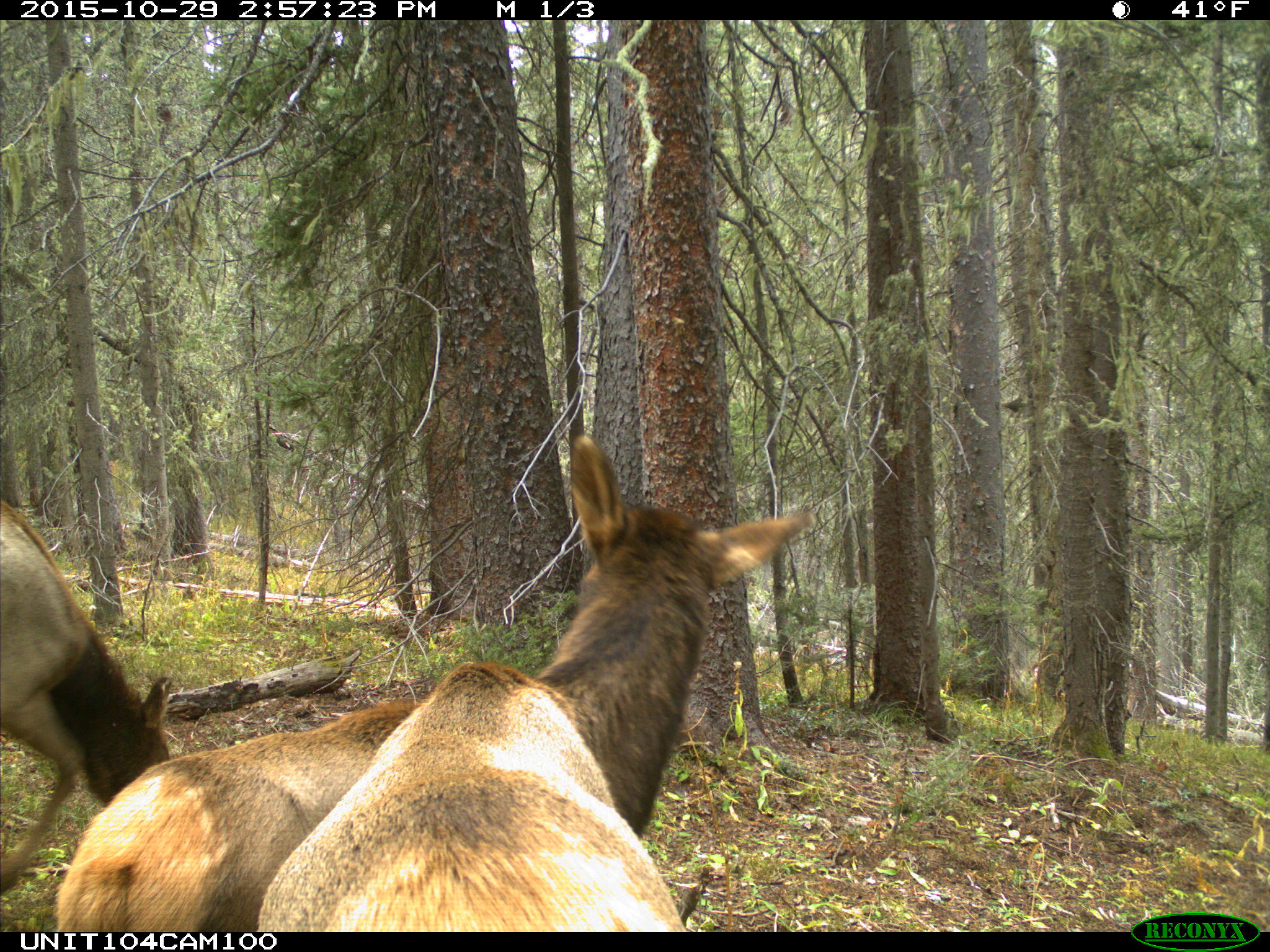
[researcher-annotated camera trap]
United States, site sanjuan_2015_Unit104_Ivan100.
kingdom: Animalia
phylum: Chordata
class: Mammalia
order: Artiodactyla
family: Cervidae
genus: Cervus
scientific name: Cervus elaphus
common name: red deer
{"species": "Cervus elaphus (red deer)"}